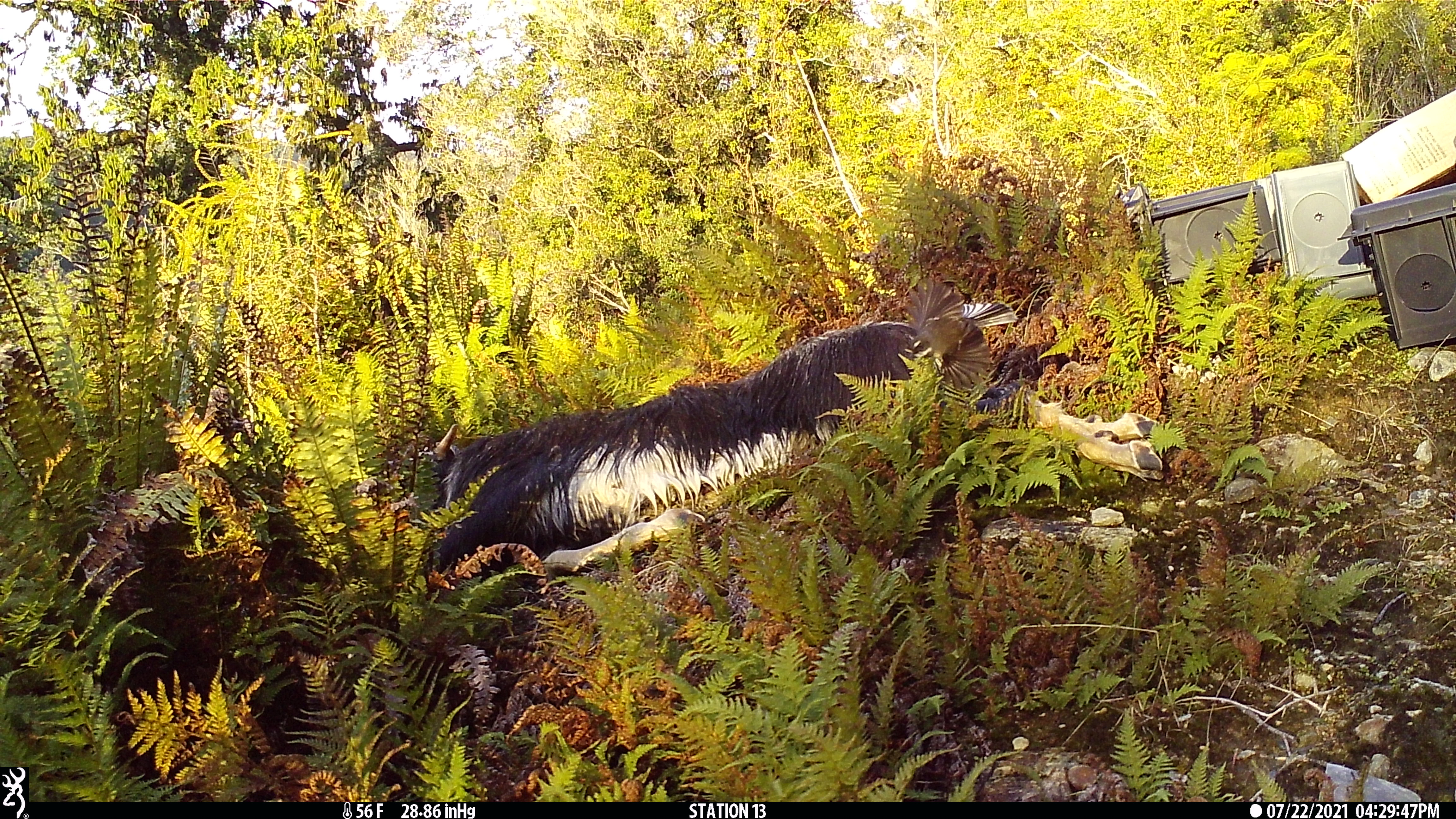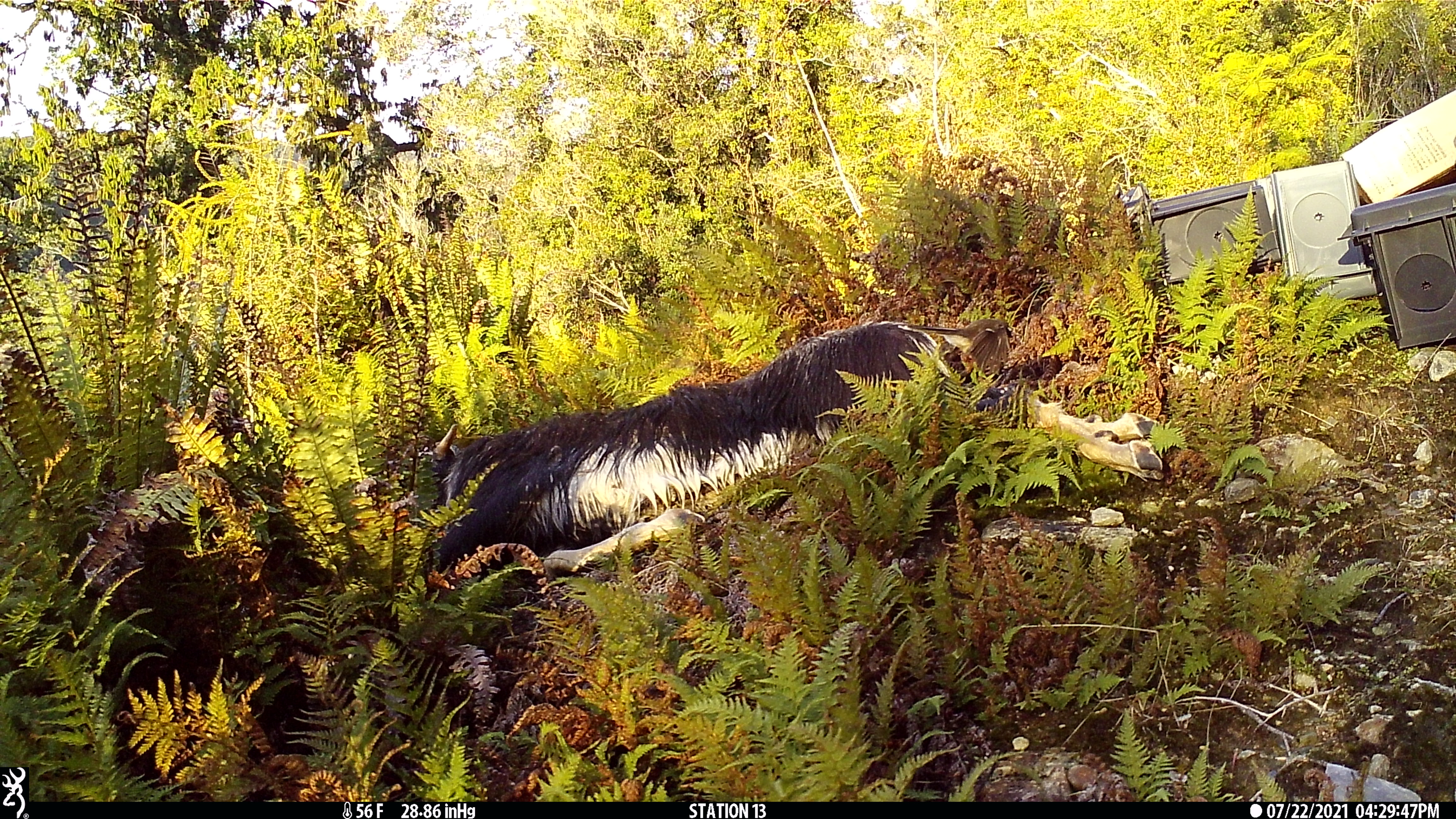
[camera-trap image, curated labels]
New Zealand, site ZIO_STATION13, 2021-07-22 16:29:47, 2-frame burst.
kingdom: Animalia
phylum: Chordata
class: Aves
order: Passeriformes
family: Rhipiduridae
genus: Rhipidura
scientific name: Rhipidura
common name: fantails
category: fantail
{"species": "fantail (fantails) (Rhipidura)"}